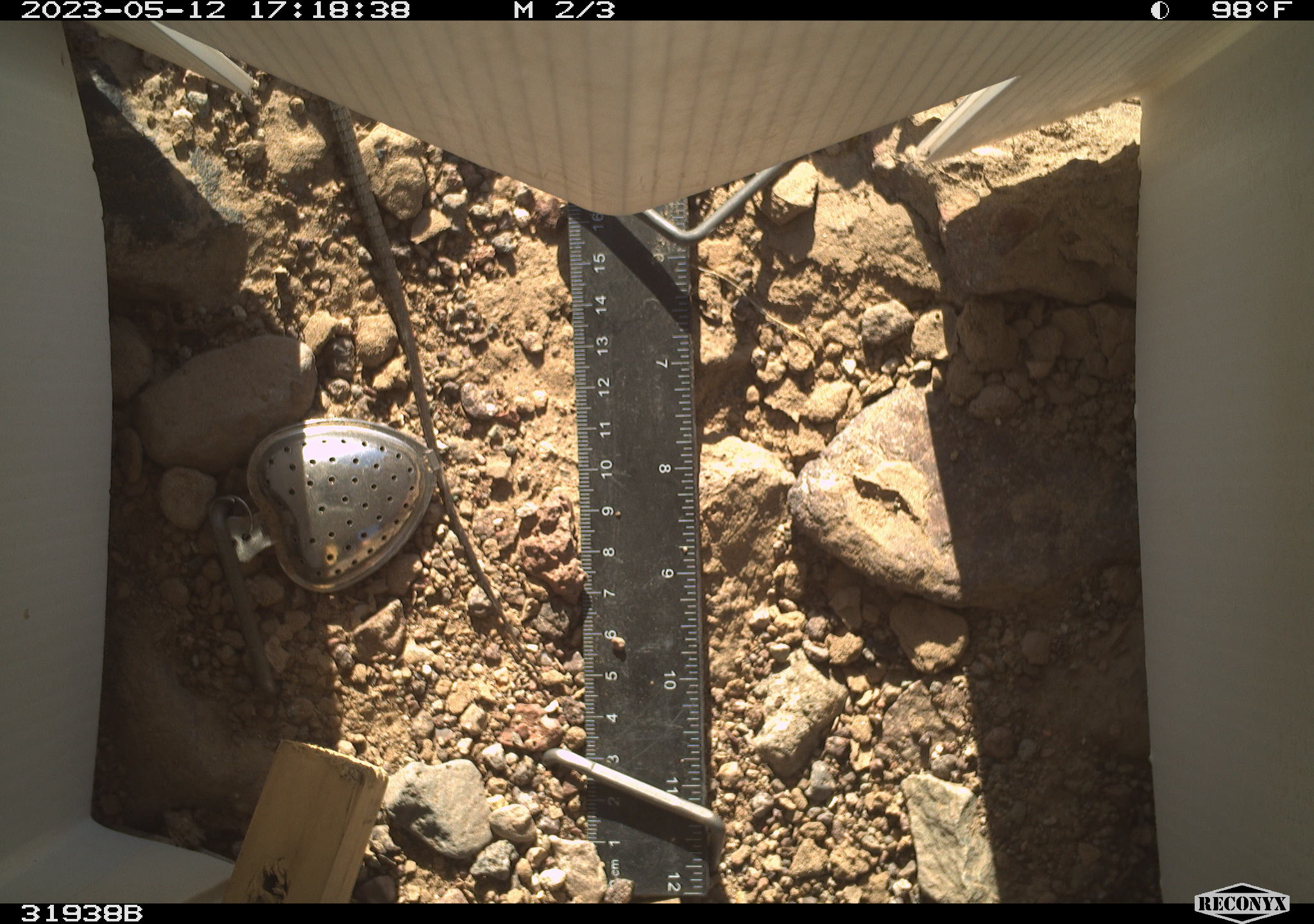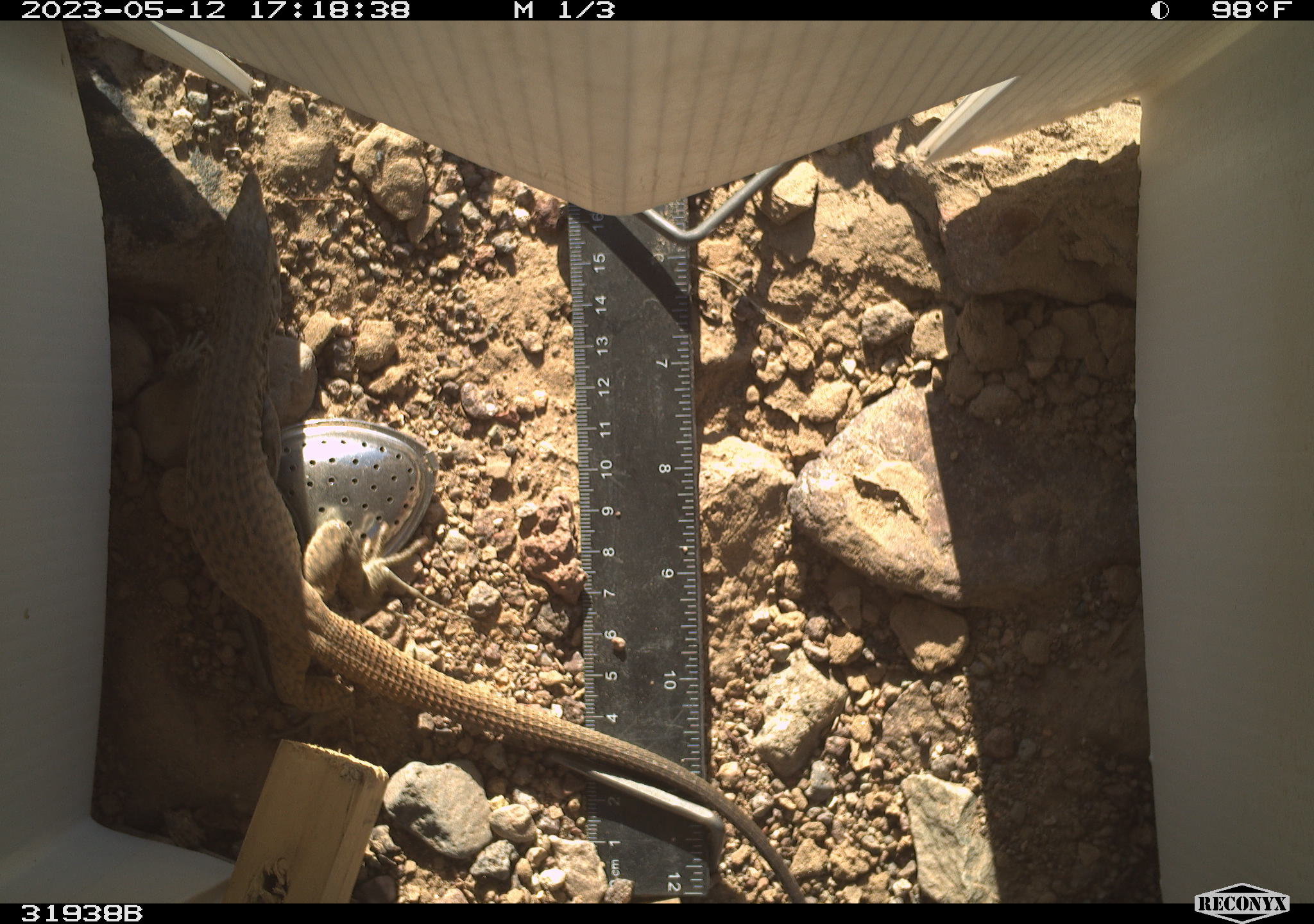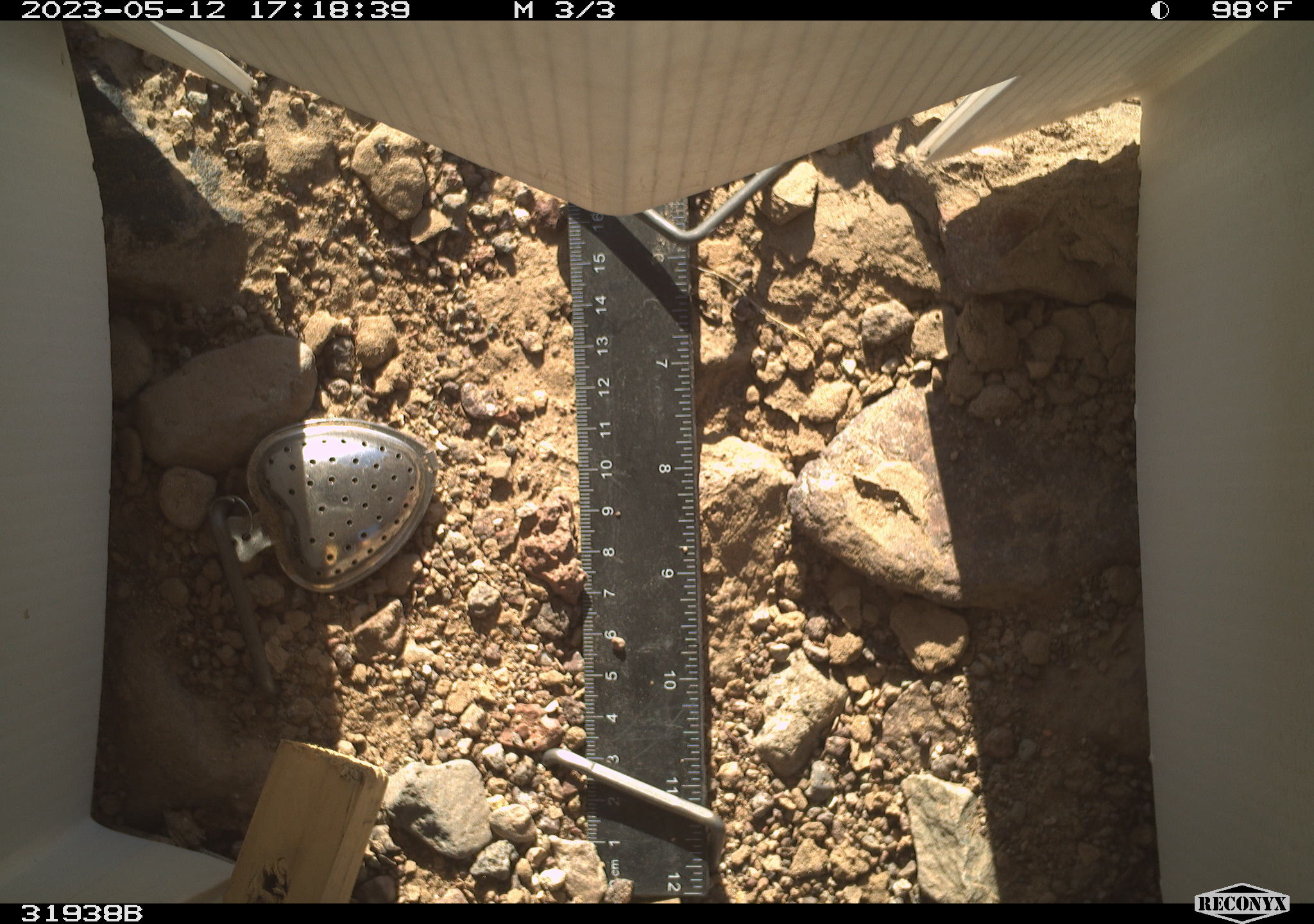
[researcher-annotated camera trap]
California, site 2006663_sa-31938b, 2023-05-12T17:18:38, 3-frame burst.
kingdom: Animalia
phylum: Chordata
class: Reptilia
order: Squamata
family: Teiidae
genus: Aspidoscelis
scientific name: Aspidoscelis tigris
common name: western whiptail